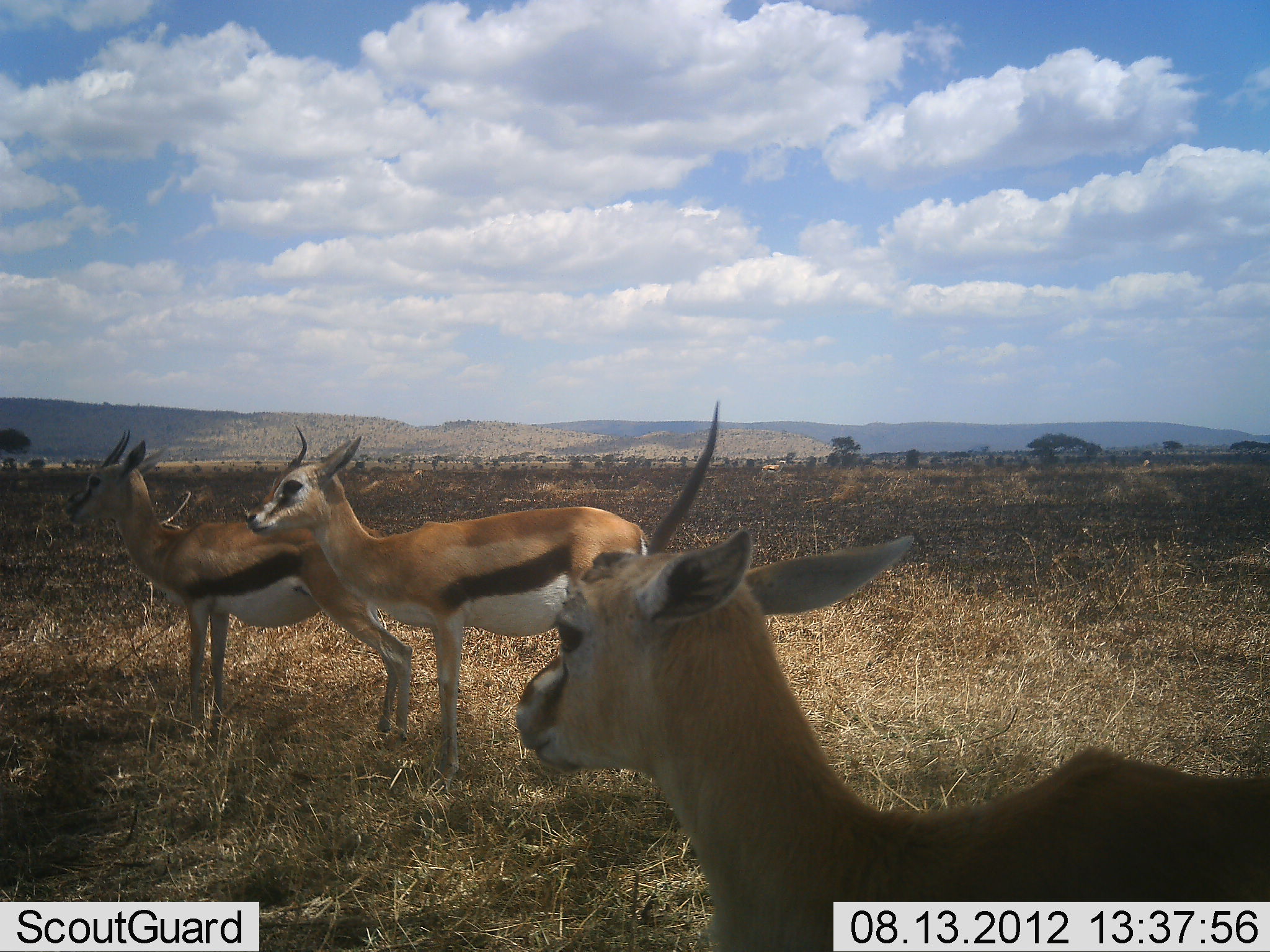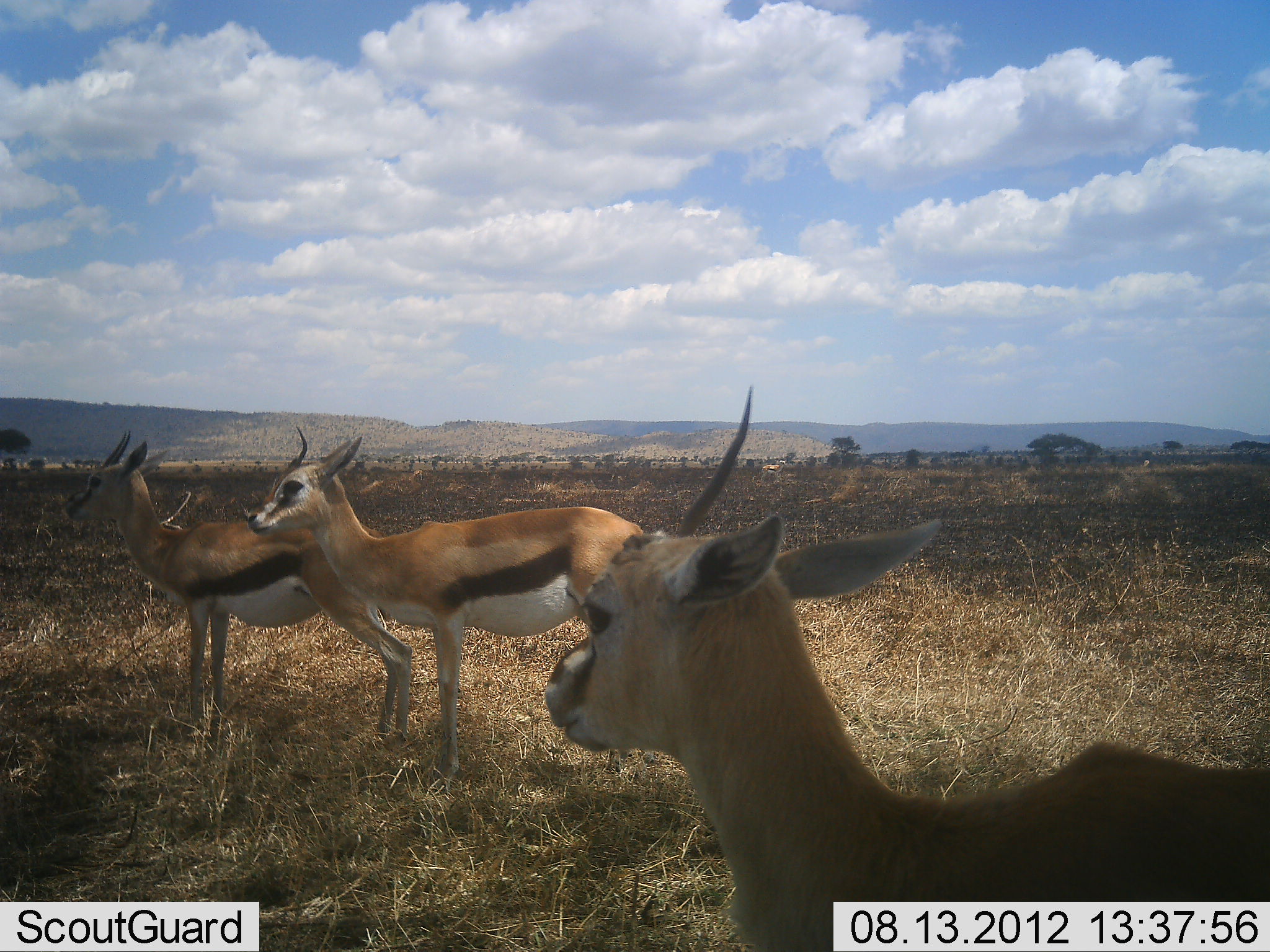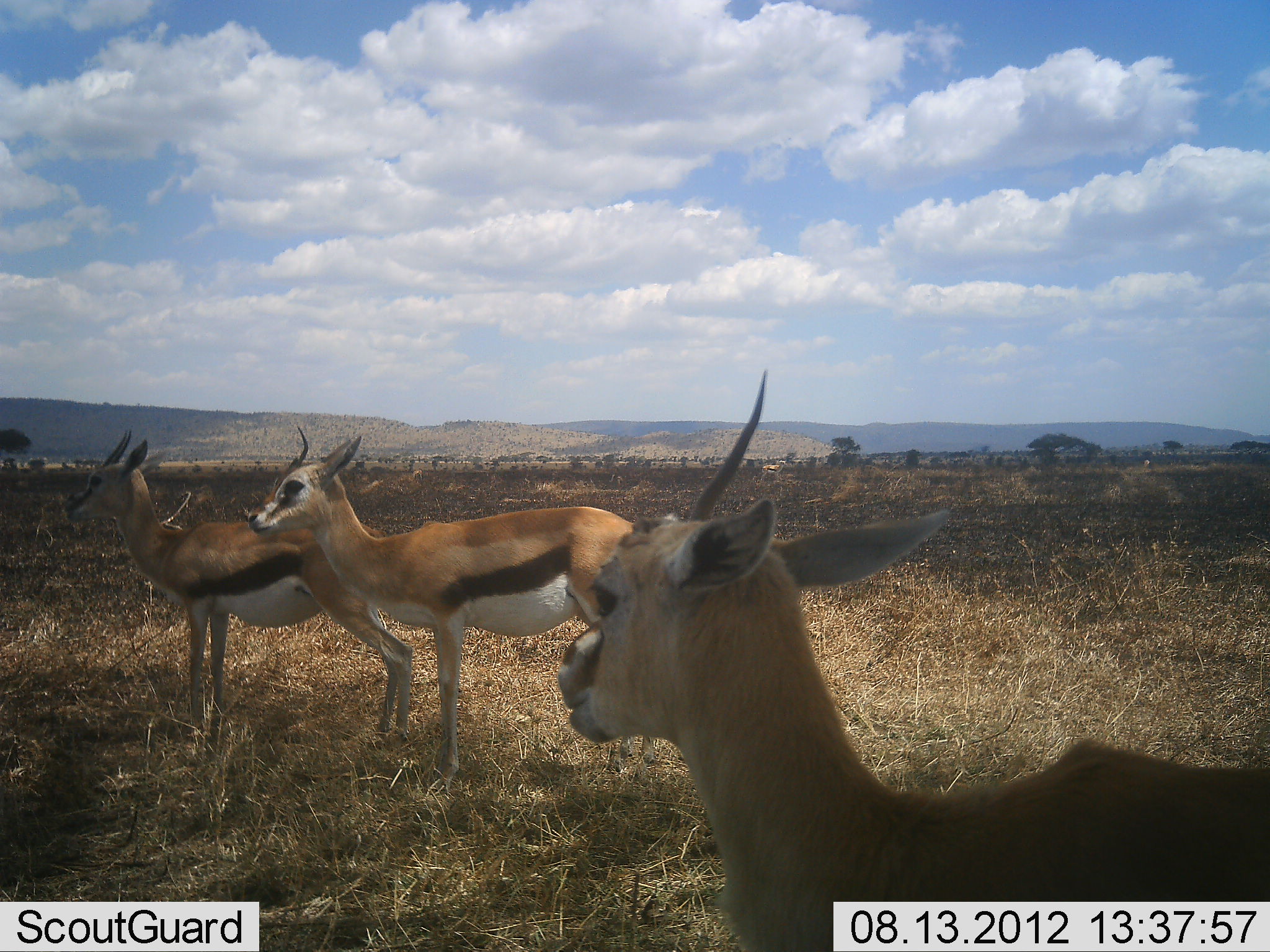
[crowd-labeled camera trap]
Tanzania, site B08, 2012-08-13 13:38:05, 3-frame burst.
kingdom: Animalia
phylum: Chordata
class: Mammalia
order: Artiodactyla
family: Bovidae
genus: Eudorcas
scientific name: Eudorcas thomsonii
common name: thomson's gazelle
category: gazellethomsons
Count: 3.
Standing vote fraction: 100%.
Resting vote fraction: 0%.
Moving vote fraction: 0%.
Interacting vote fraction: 0%.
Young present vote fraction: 10%.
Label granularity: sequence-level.